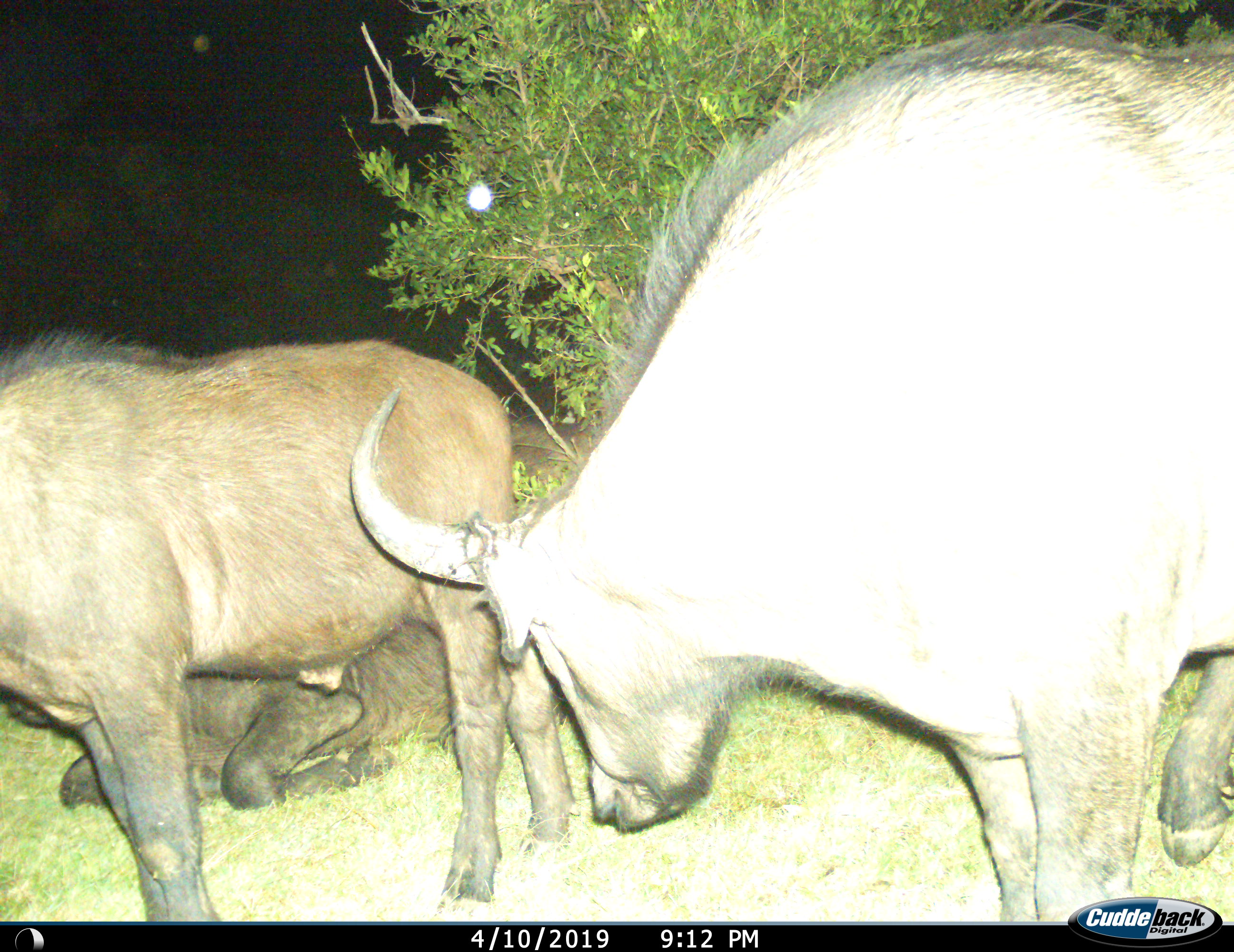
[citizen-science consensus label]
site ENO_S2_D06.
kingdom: Animalia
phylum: Chordata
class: Mammalia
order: Artiodactyla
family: Bovidae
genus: Syncerus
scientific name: Syncerus caffer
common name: african buffalo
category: buffalo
Buffalo (african buffalo) (Syncerus caffer), count 3. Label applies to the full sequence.